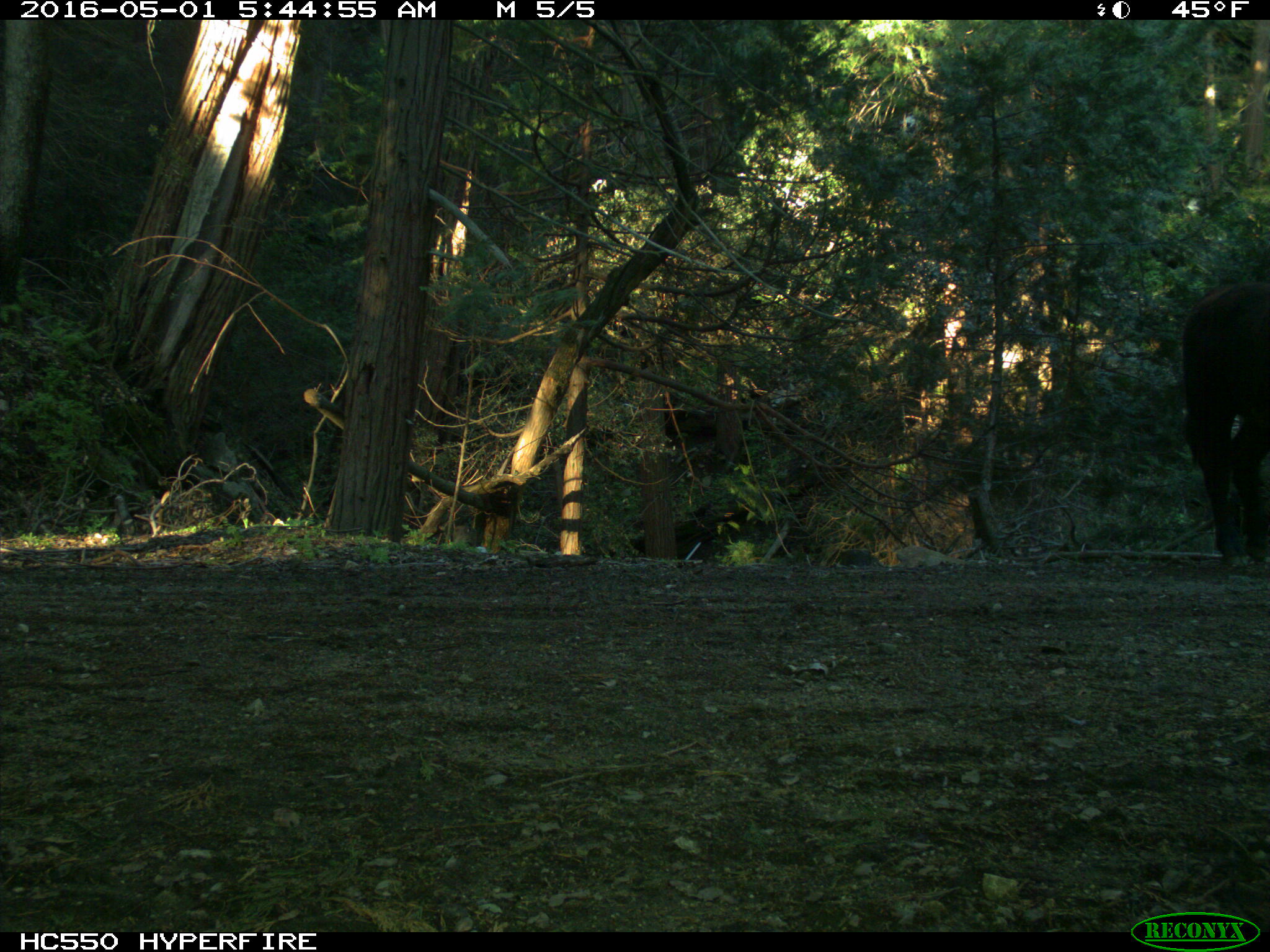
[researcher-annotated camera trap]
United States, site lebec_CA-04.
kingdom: Animalia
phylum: Chordata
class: Mammalia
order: Artiodactyla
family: Bovidae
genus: Bos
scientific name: Bos taurus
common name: domestic cow